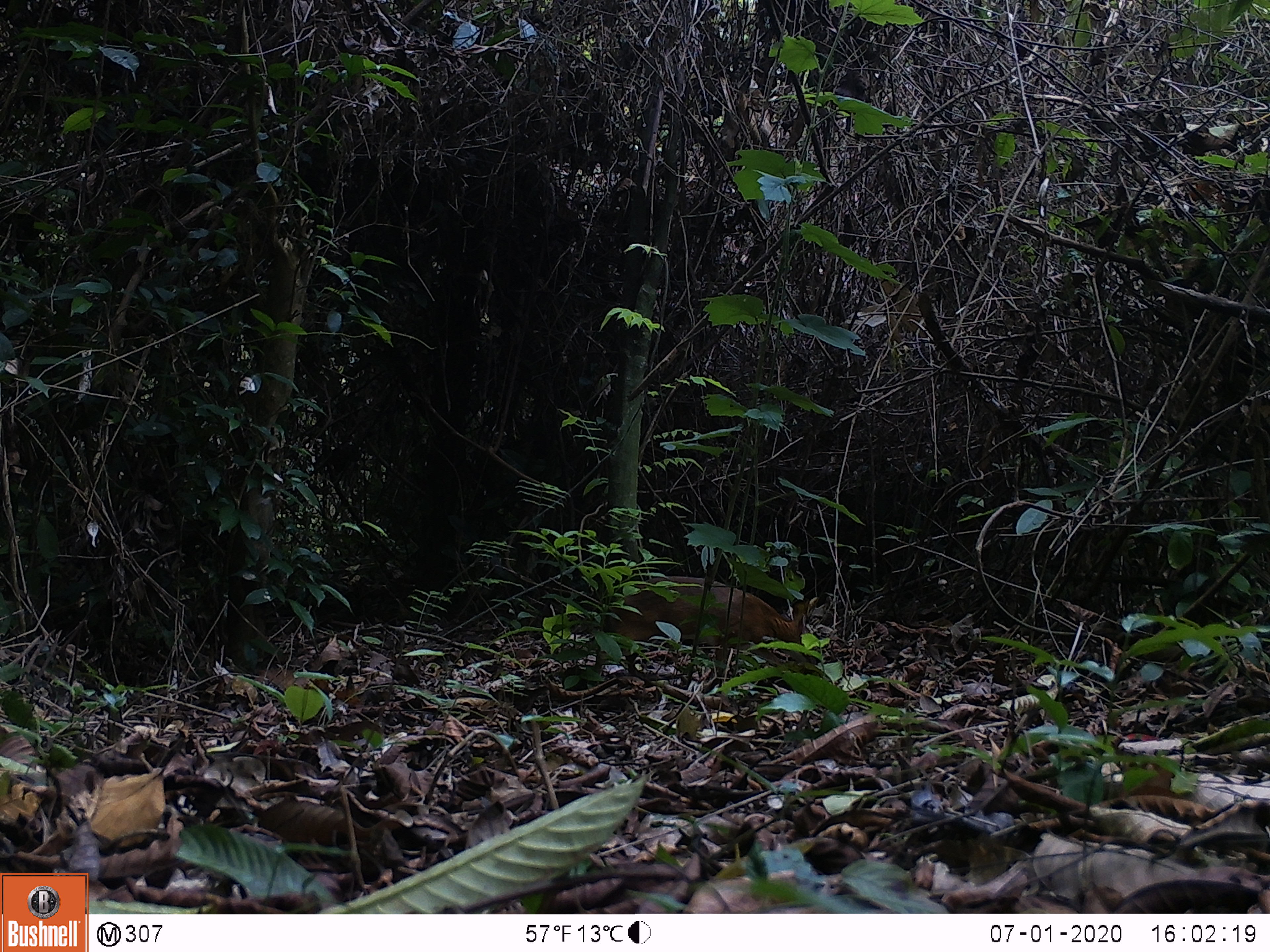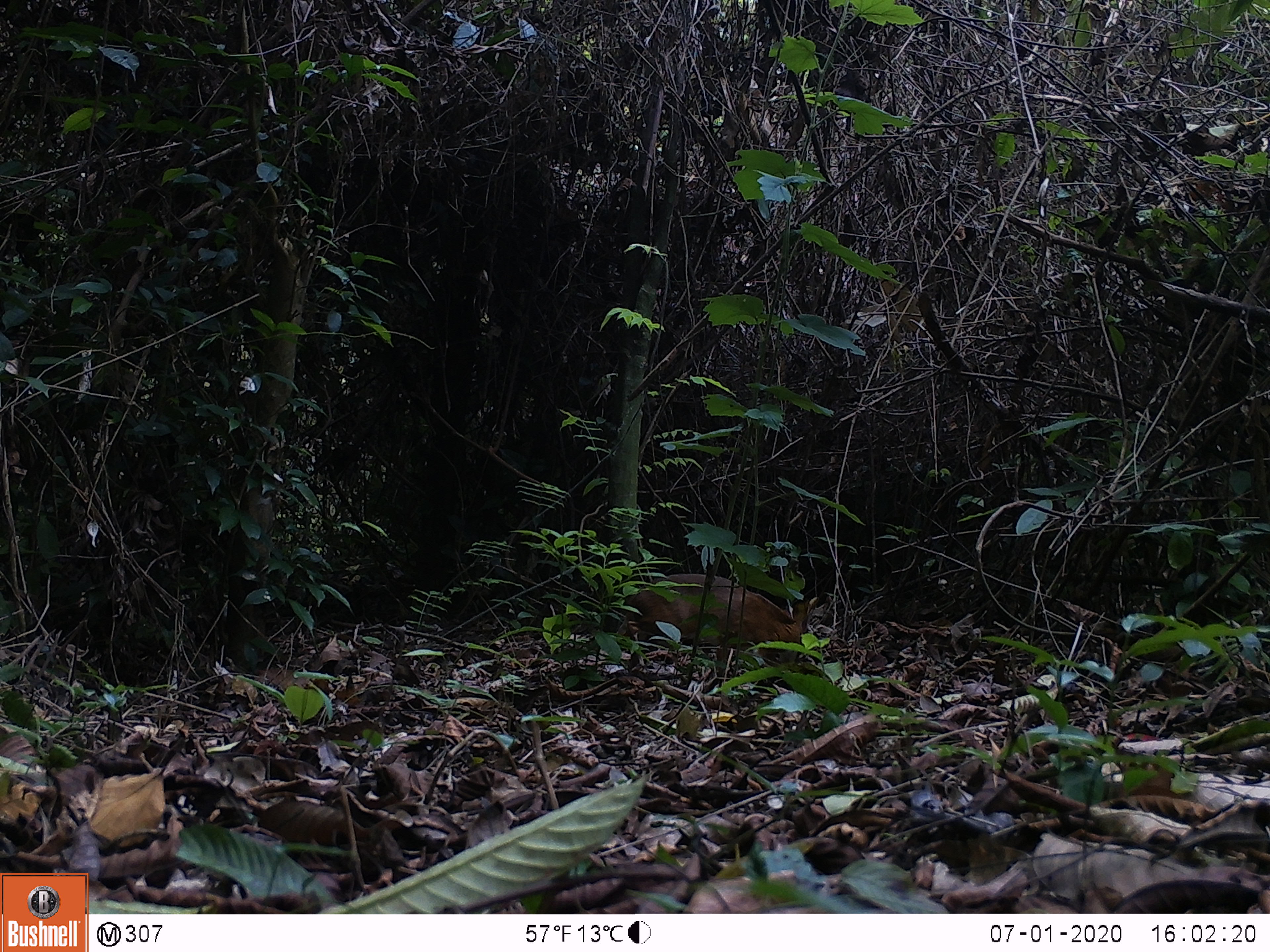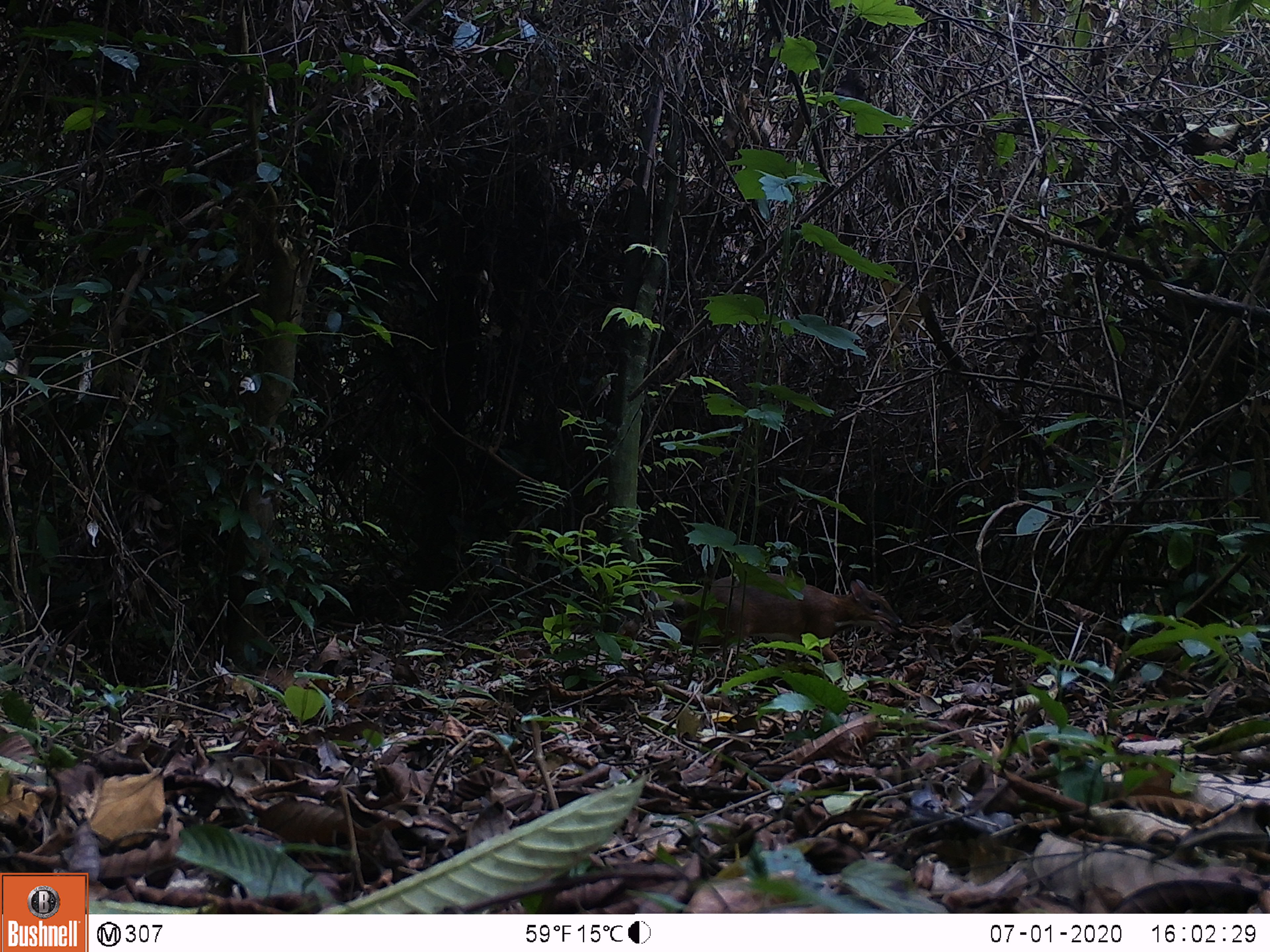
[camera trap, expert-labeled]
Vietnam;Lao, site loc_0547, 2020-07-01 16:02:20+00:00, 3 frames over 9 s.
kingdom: Animalia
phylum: Chordata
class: Mammalia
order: Artiodactyla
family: Tragulidae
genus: Moschiola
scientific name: Moschiola meminna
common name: chevrotain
Chevrotain (Moschiola meminna). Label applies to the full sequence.